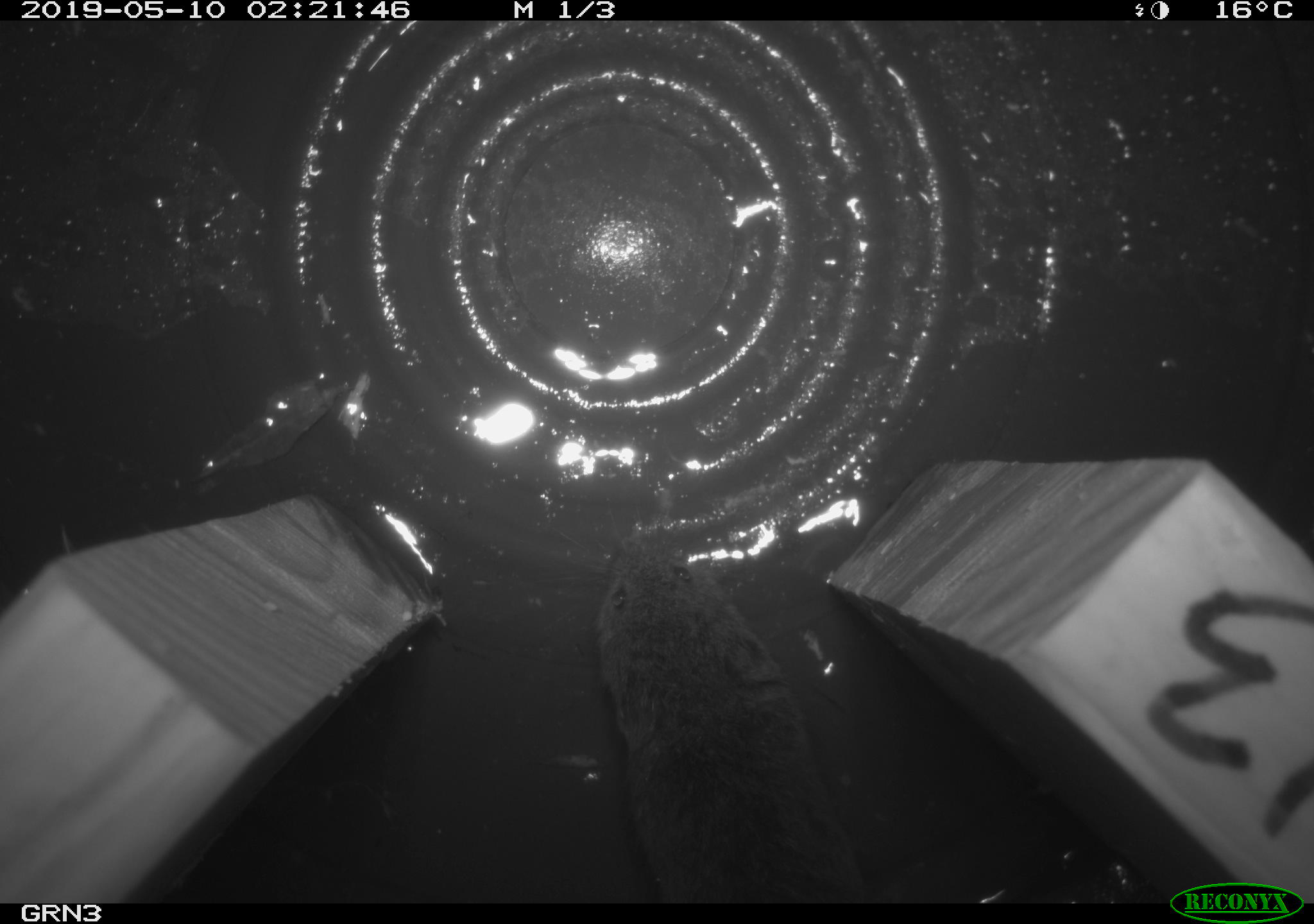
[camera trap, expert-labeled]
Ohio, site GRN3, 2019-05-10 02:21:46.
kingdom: Animalia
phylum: Chordata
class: Mammalia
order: Rodentia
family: Cricetidae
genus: Microtus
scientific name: Microtus pennsylvanicus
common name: meadow vole